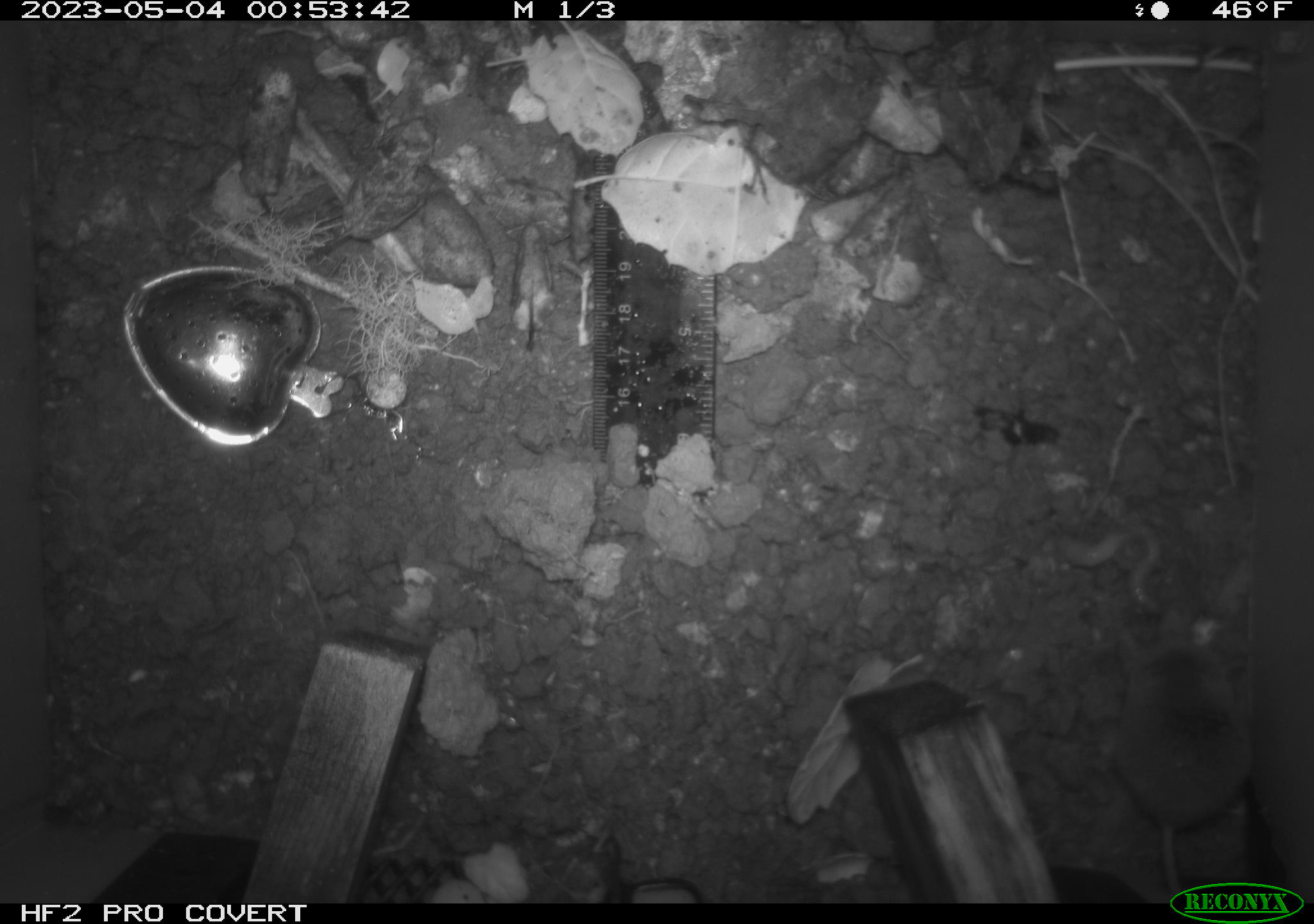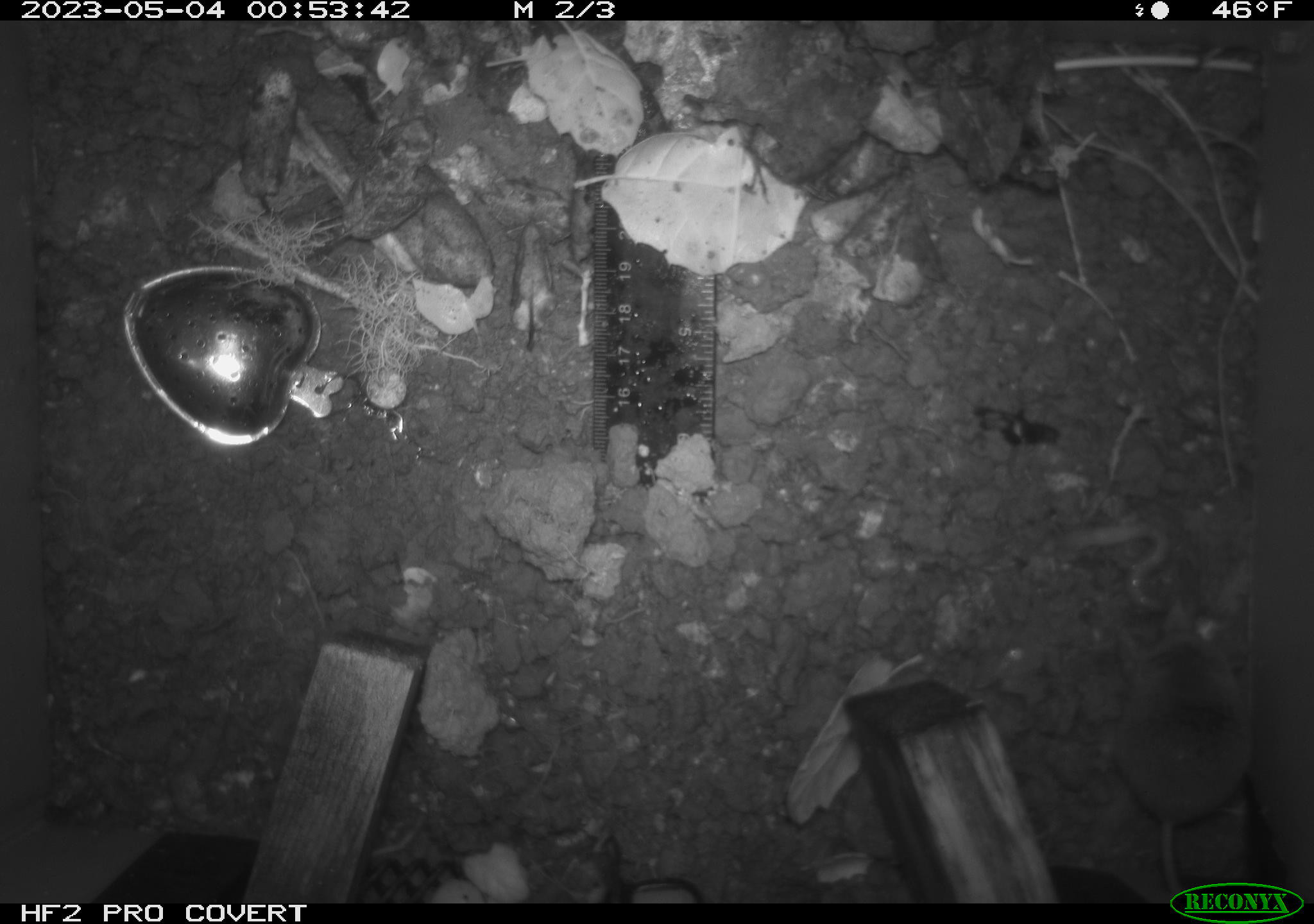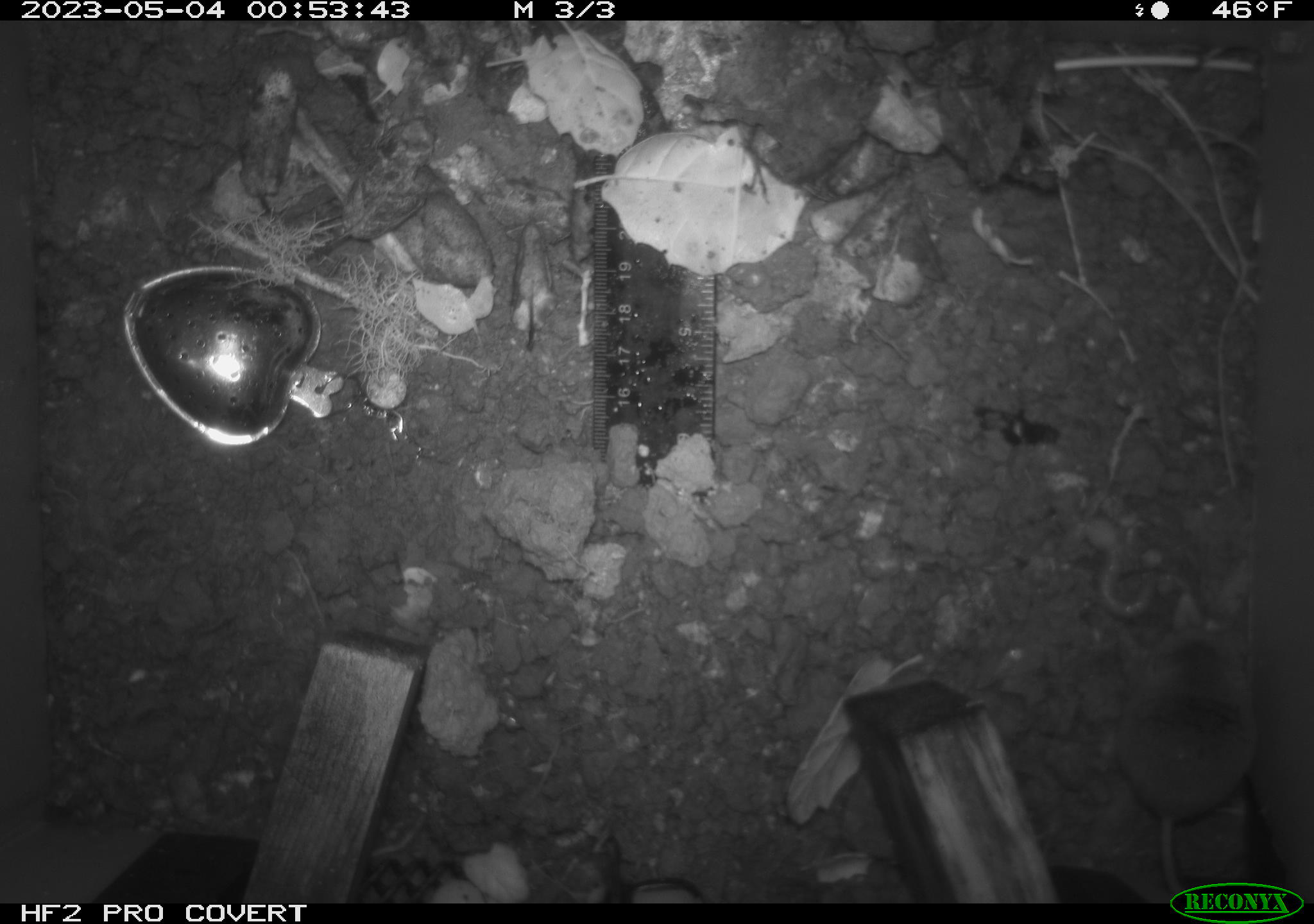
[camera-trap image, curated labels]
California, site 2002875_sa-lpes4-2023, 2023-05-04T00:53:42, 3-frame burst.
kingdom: Animalia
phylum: Chordata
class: Mammalia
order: Eulipotyphla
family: Soricidae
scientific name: Soricidae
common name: shrews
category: soricidae family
Soricidae family (shrews) (Soricidae).